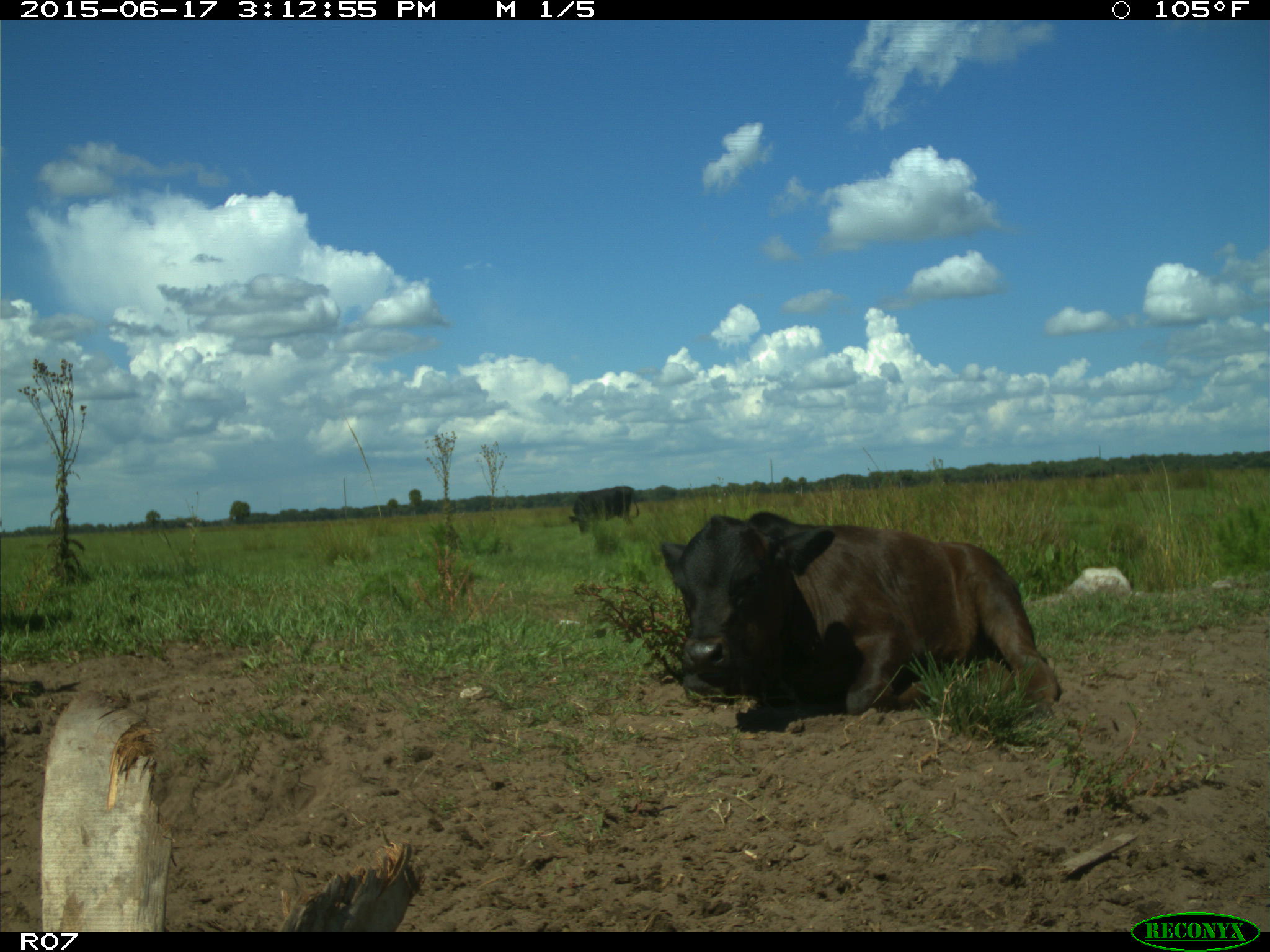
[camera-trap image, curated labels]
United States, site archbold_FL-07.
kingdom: Animalia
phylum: Chordata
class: Mammalia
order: Artiodactyla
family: Bovidae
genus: Bos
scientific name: Bos taurus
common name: domestic cow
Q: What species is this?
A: Bos taurus (domestic cow).